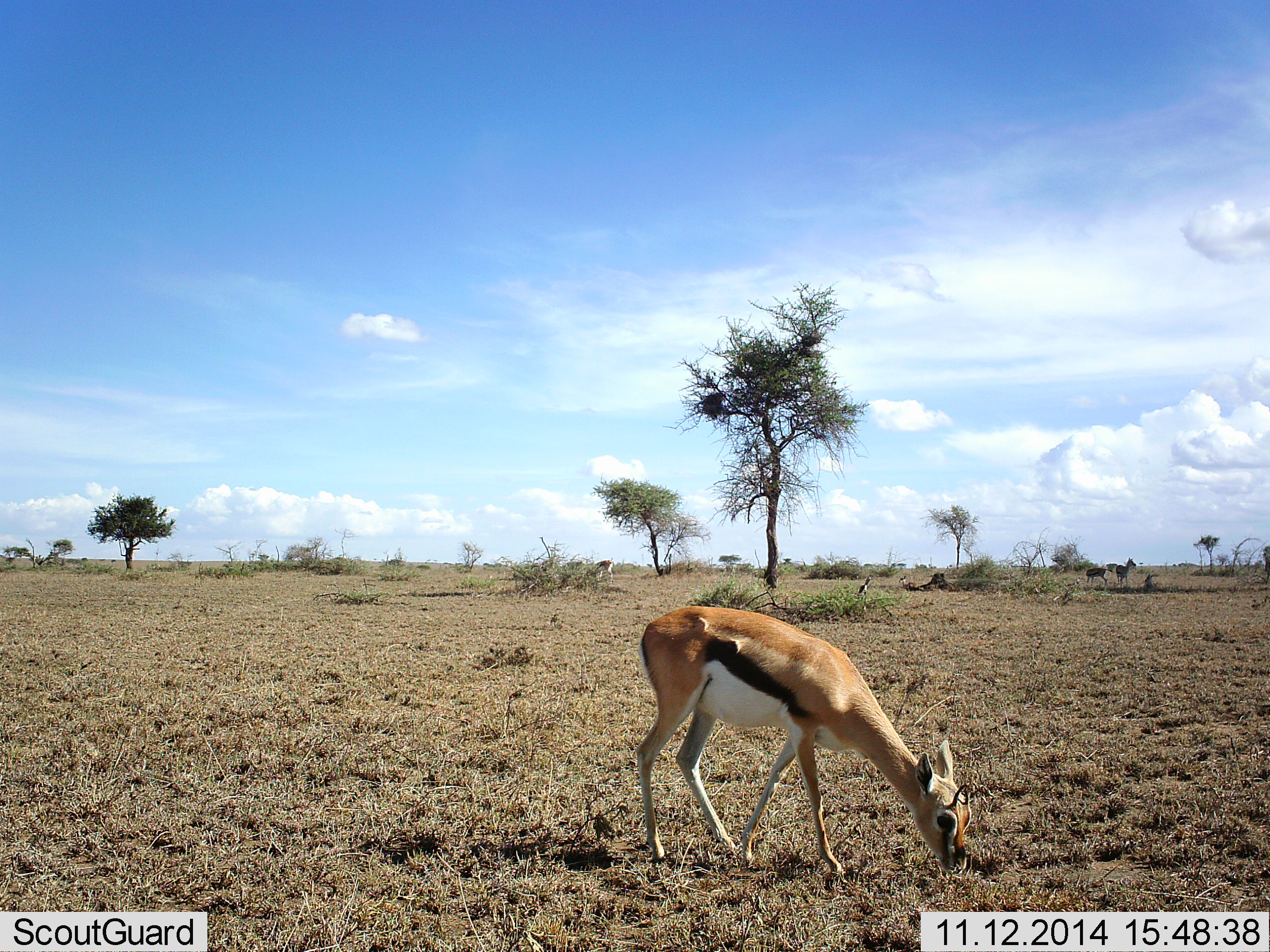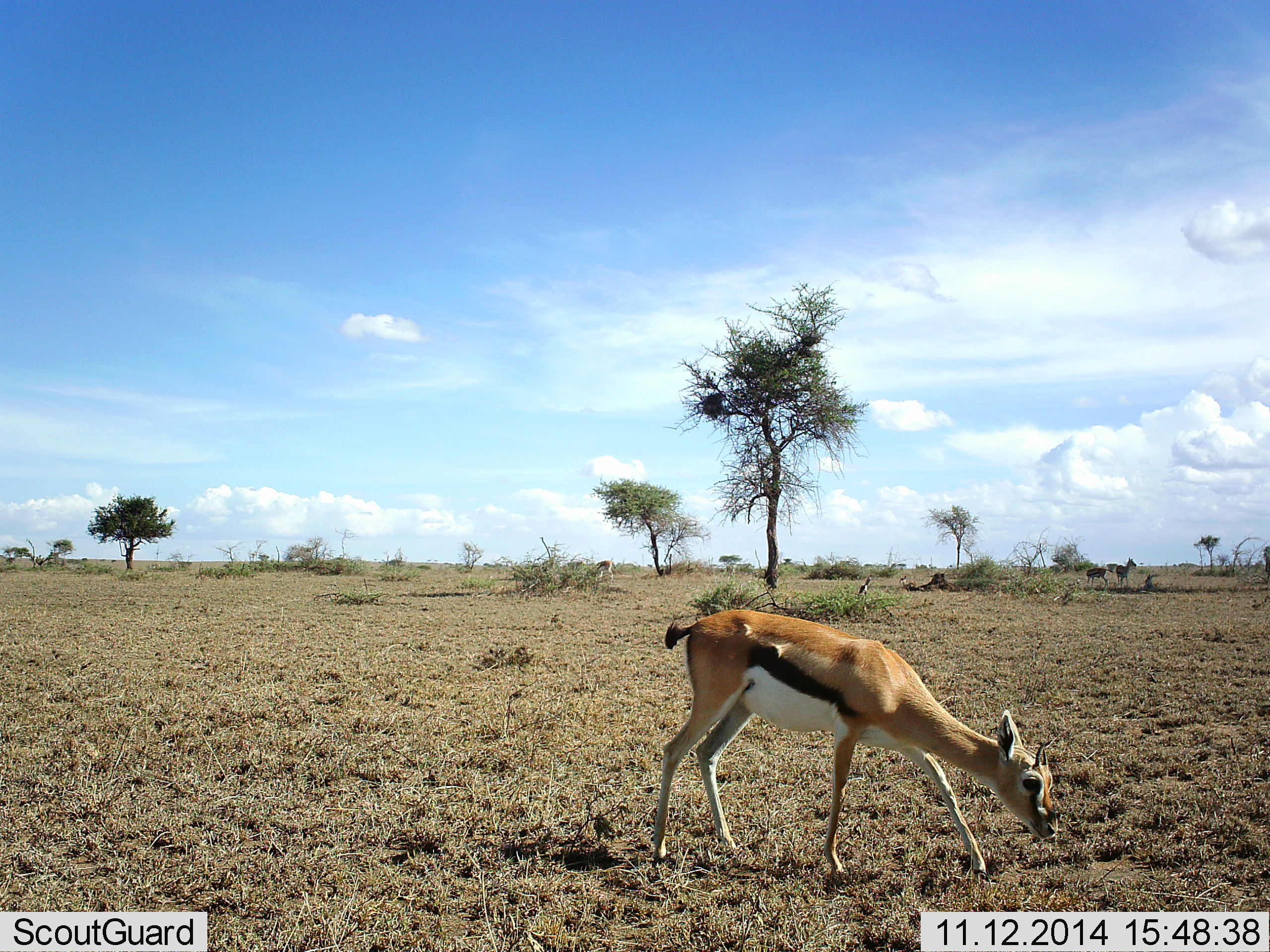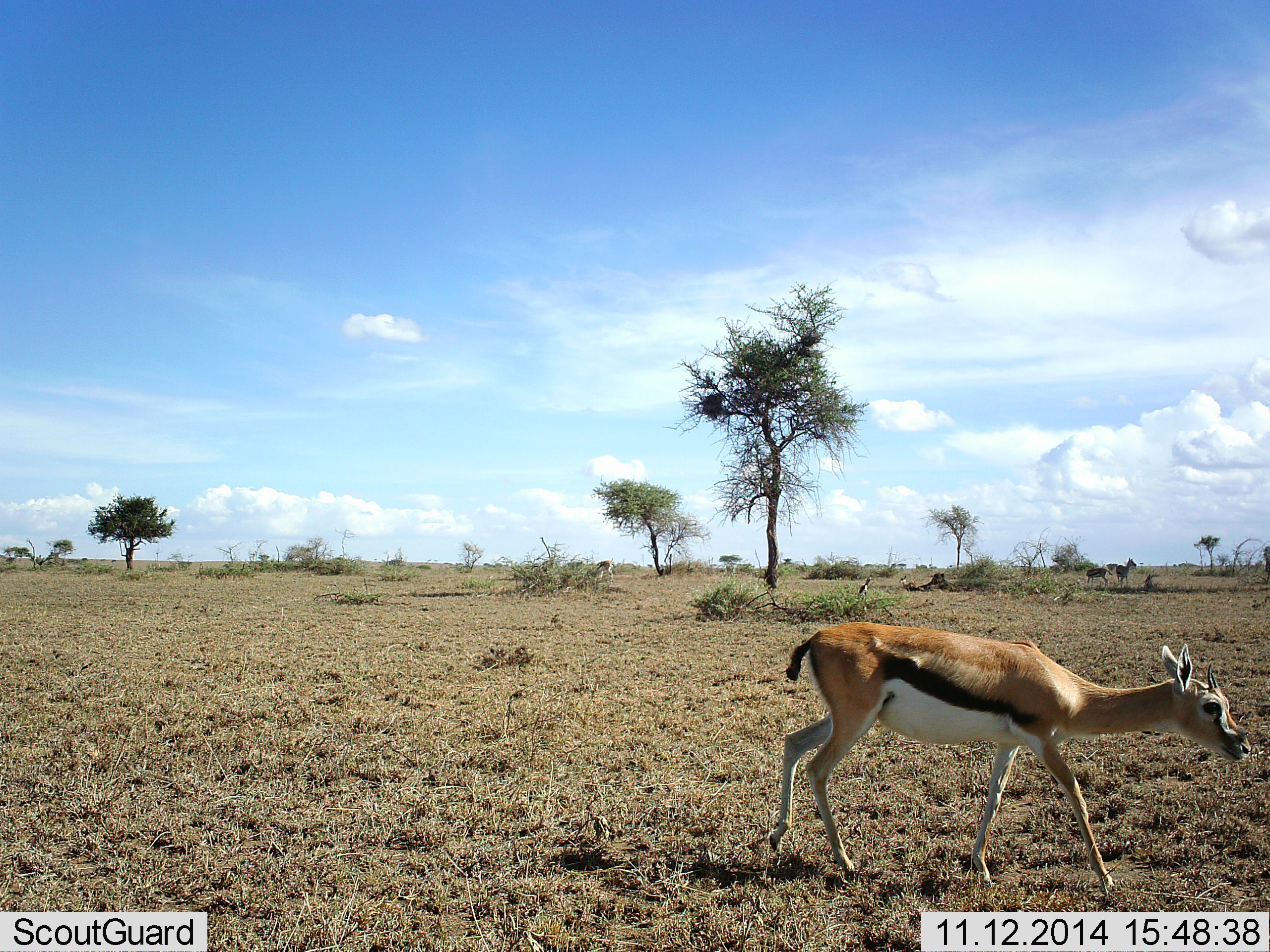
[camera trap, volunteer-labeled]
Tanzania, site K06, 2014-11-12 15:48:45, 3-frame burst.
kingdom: Animalia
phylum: Chordata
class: Mammalia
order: Artiodactyla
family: Bovidae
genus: Eudorcas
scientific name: Eudorcas thomsonii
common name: thomson's gazelle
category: gazellethomsons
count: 1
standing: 10%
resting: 0%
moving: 60%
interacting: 0%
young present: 0%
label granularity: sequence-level